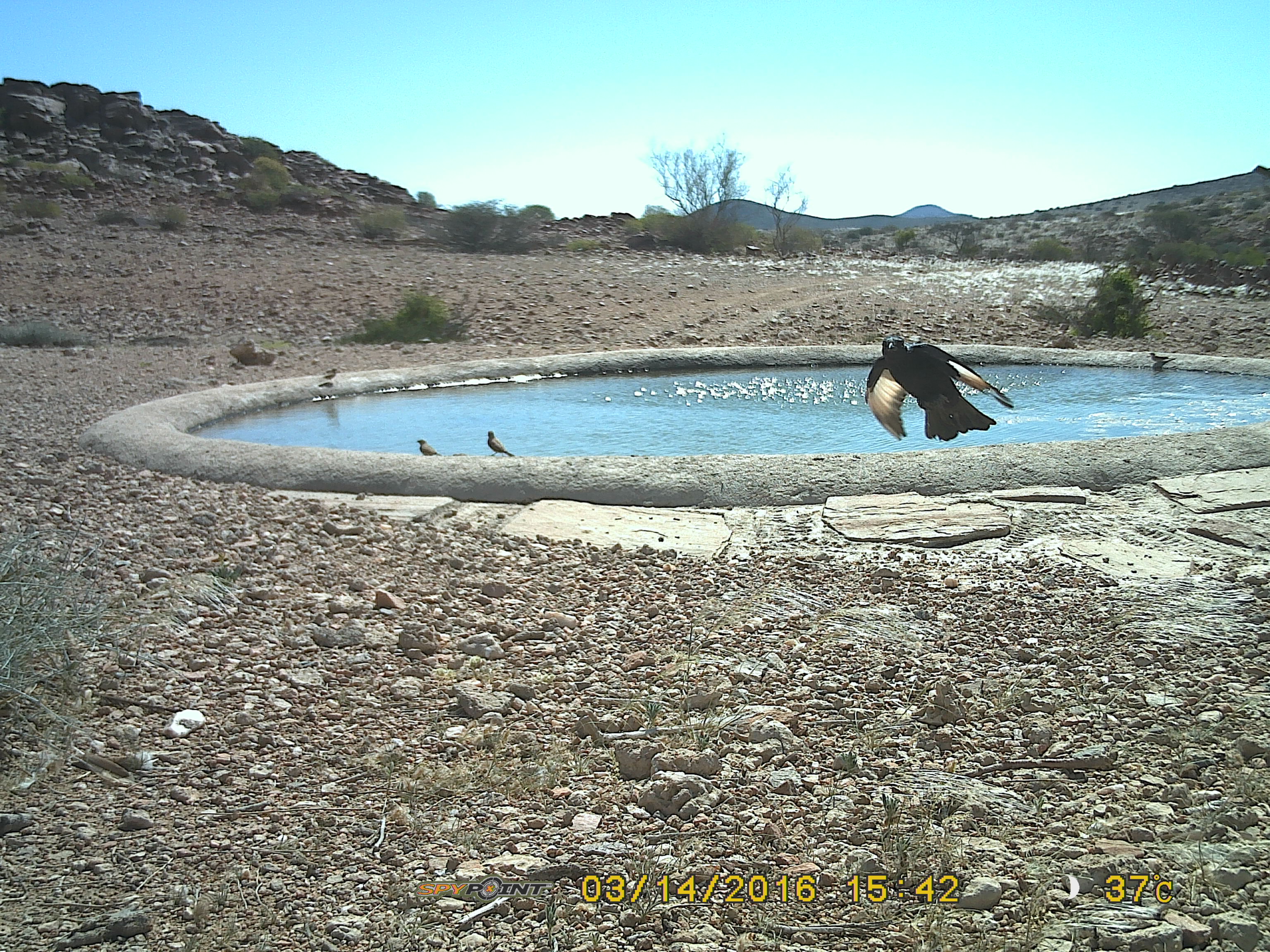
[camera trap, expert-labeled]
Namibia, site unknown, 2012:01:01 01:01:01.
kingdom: Animalia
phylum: Chordata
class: Aves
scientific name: Aves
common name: birds